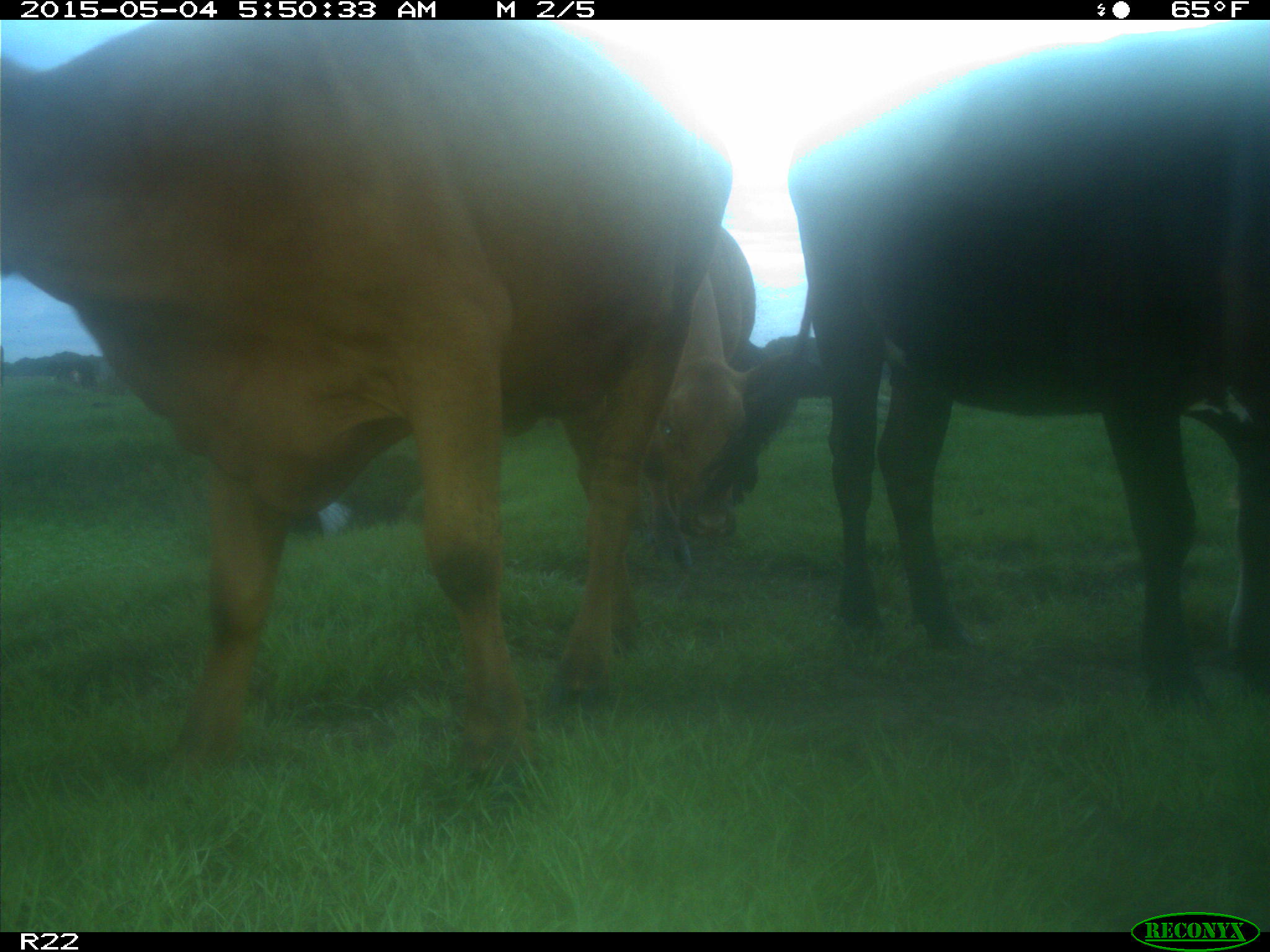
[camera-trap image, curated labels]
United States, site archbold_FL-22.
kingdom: Animalia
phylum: Chordata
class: Mammalia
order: Artiodactyla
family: Bovidae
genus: Bos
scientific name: Bos taurus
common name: domestic cow